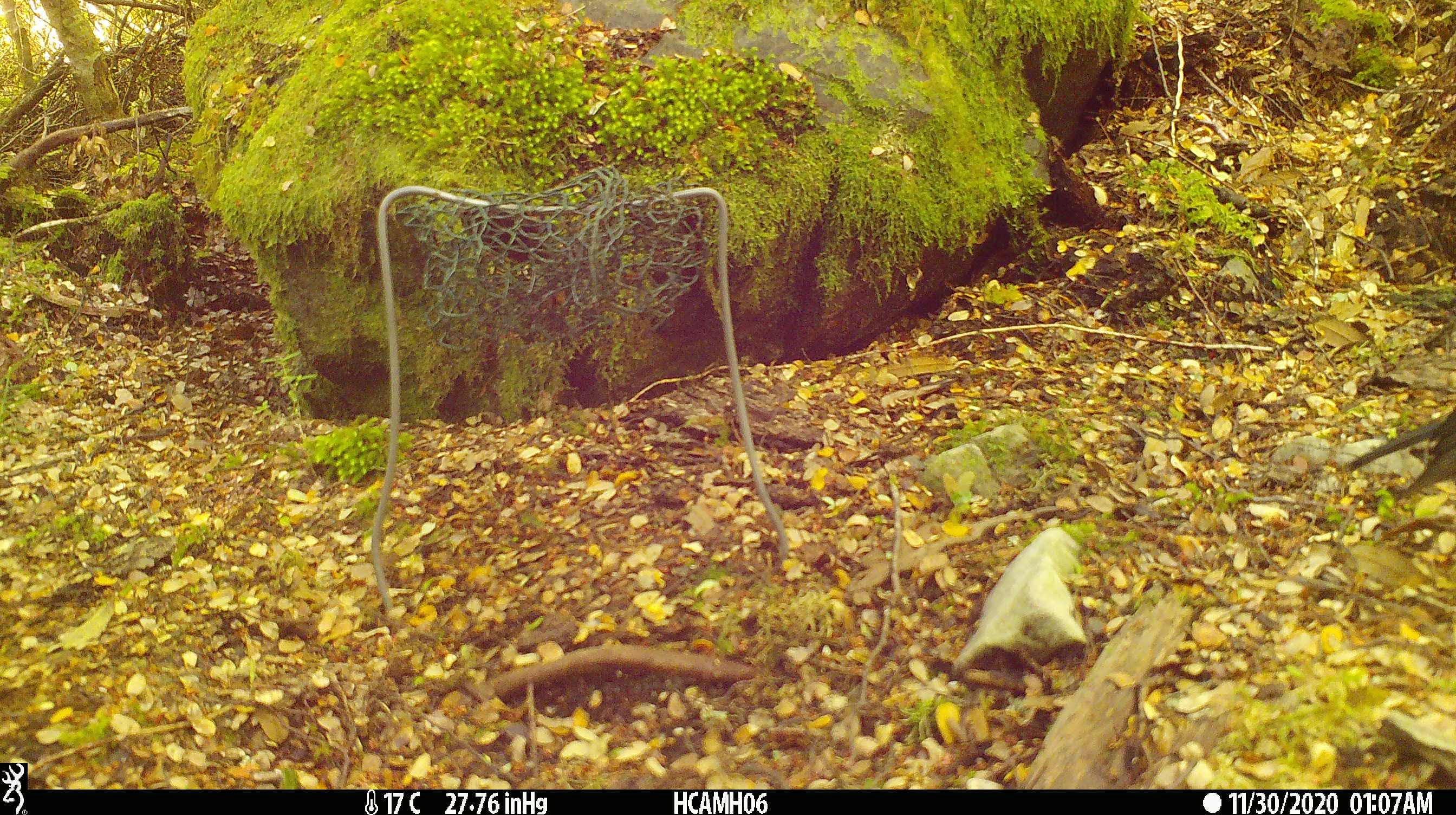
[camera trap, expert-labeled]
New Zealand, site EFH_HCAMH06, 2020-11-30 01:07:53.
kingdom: Animalia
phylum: Chordata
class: Aves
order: Passeriformes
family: Petroicidae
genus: Petroica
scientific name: Petroica australis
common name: new zealand robin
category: robin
Robin (new zealand robin) (Petroica australis).